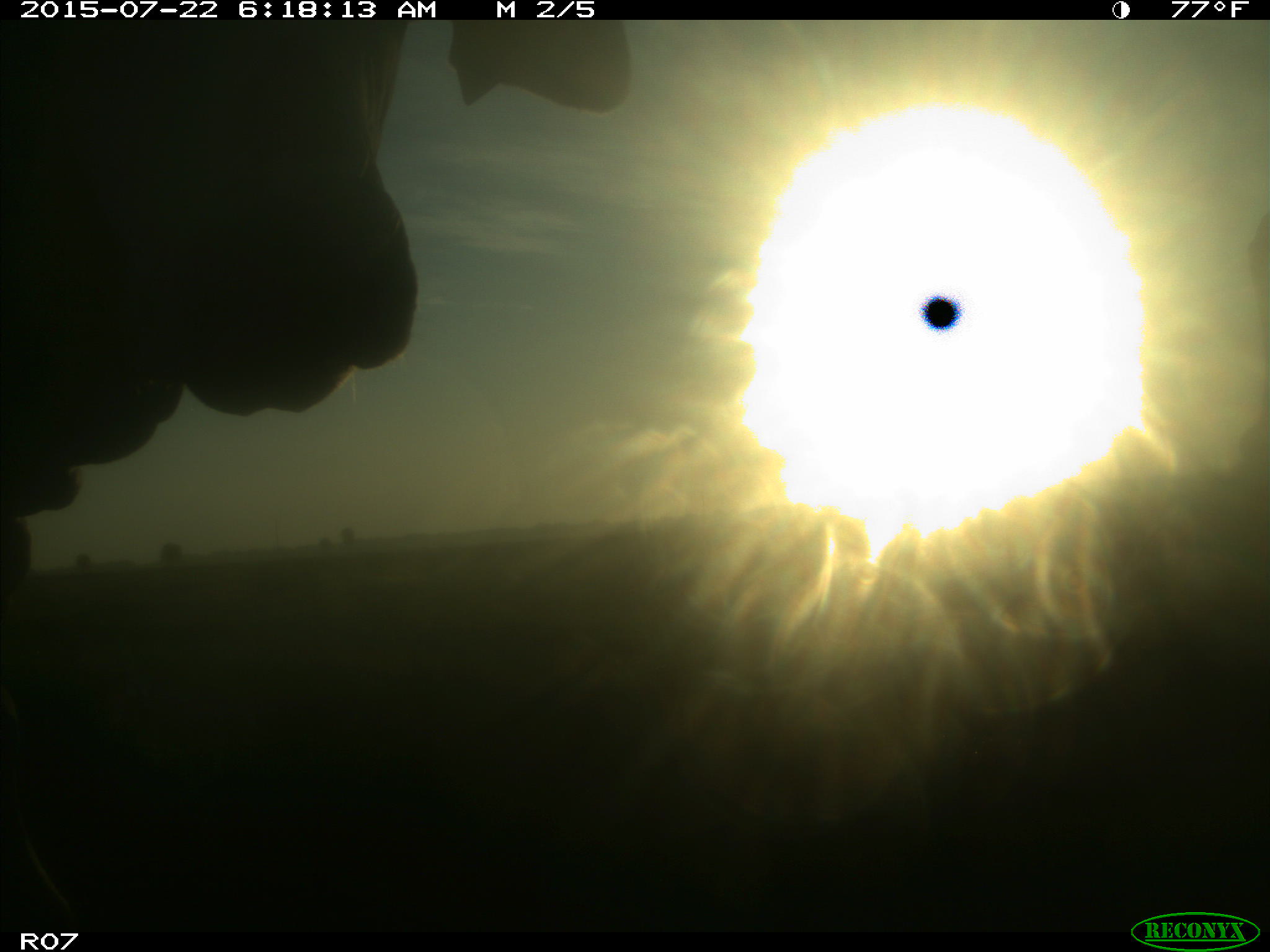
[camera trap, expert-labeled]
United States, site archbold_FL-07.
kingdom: Animalia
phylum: Chordata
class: Mammalia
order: Artiodactyla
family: Bovidae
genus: Bos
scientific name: Bos taurus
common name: domestic cow